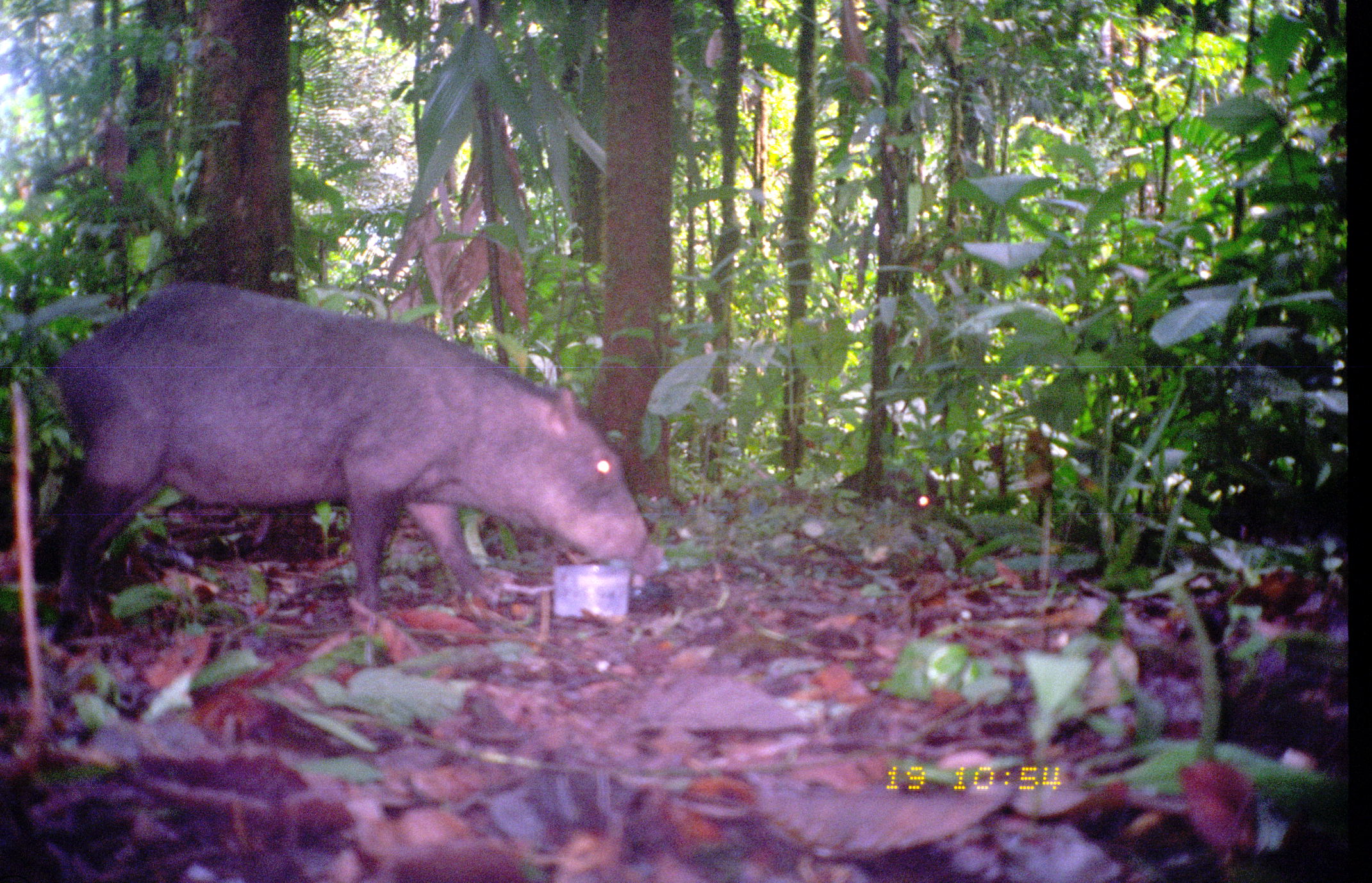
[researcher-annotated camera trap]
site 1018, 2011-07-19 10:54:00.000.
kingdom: Animalia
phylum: Chordata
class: Mammalia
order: Artiodactyla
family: Tayassuidae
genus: Tayassu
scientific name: Tayassu pecari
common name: white-lipped peccary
Tayassu pecari (white-lipped peccary).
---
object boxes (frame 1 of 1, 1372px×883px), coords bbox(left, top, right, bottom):
tayassu pecari: bbox(59, 279, 664, 633)